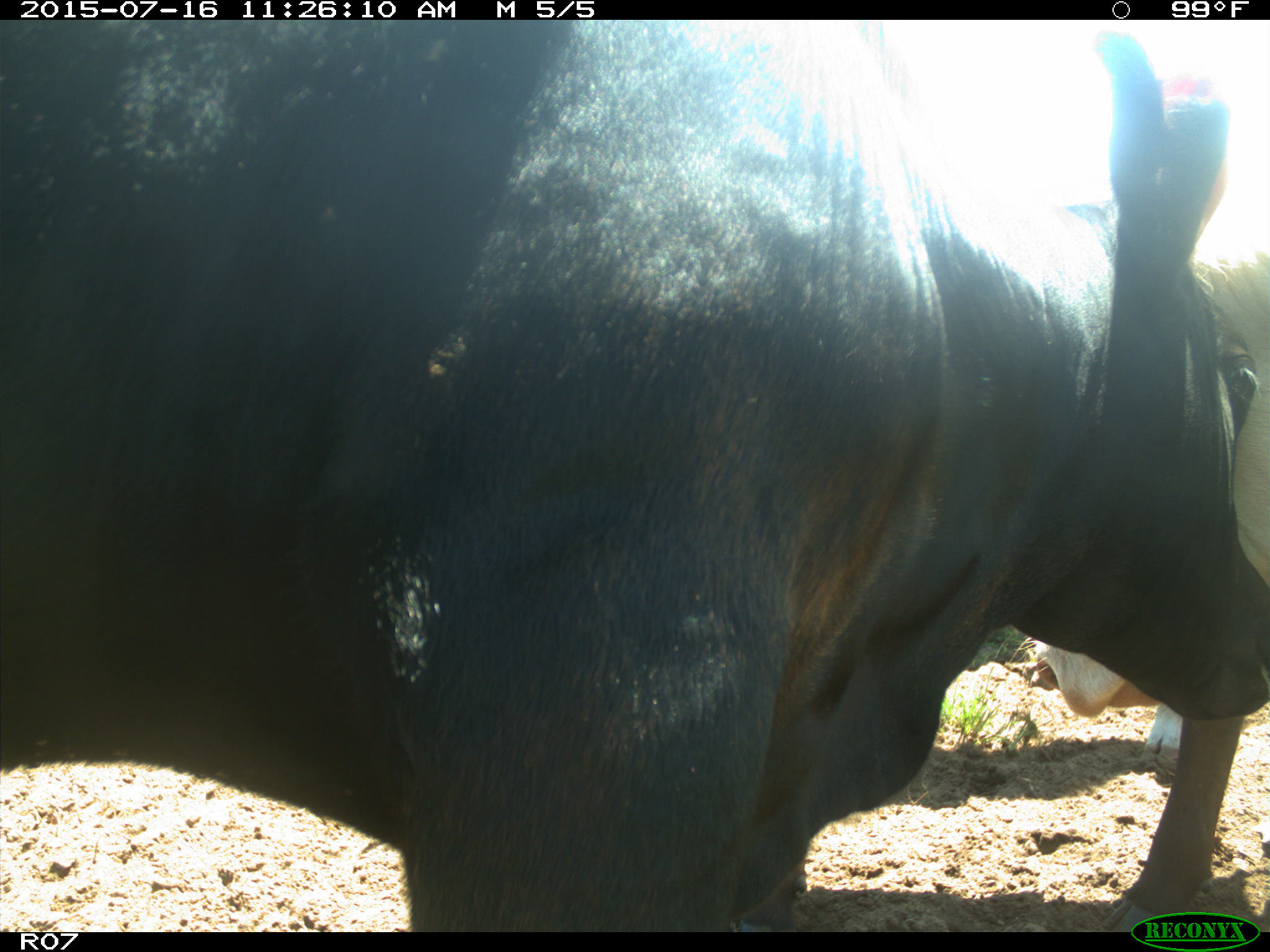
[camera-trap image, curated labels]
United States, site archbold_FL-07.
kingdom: Animalia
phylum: Chordata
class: Mammalia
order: Artiodactyla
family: Bovidae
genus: Bos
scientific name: Bos taurus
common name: domestic cow